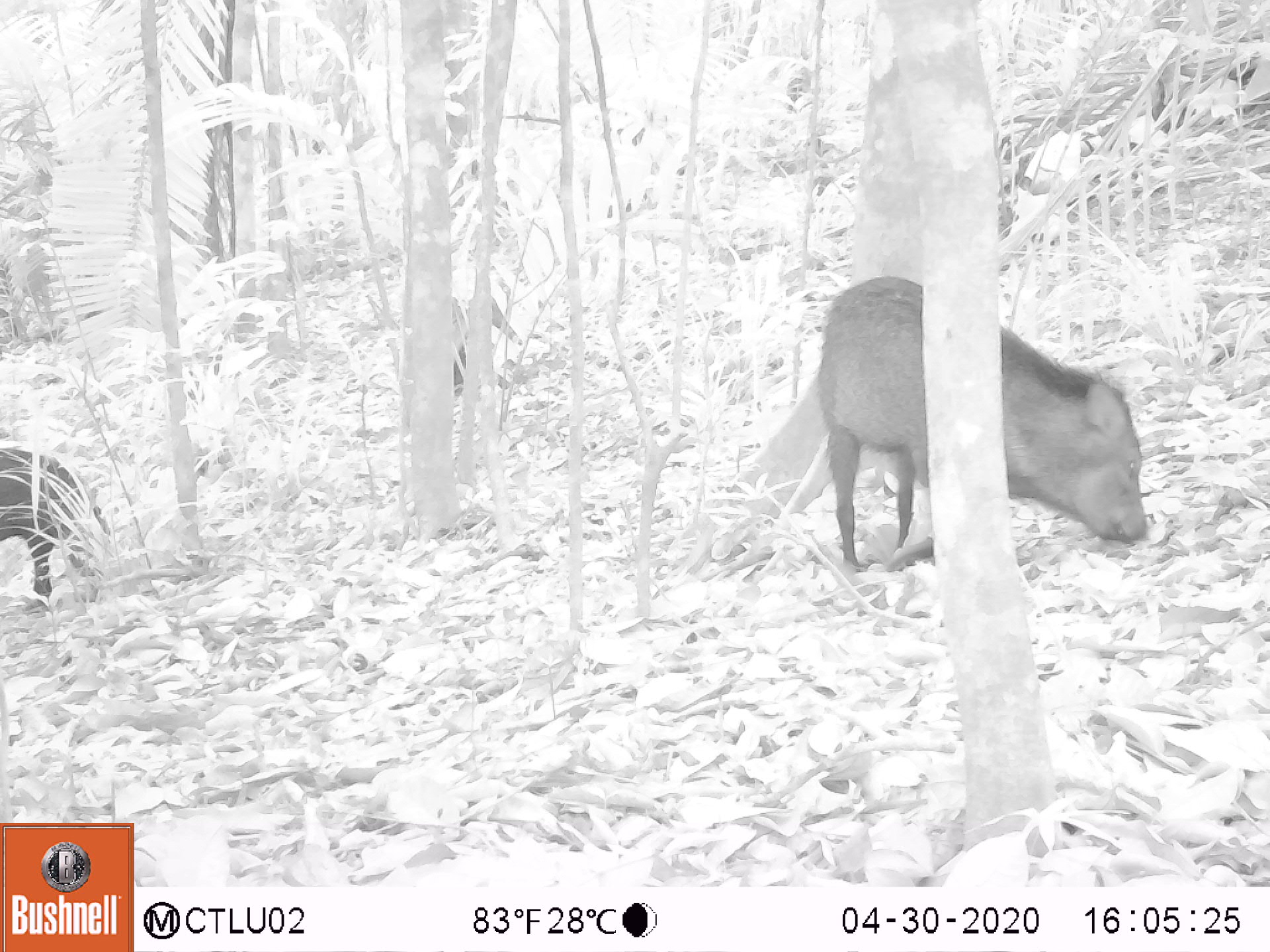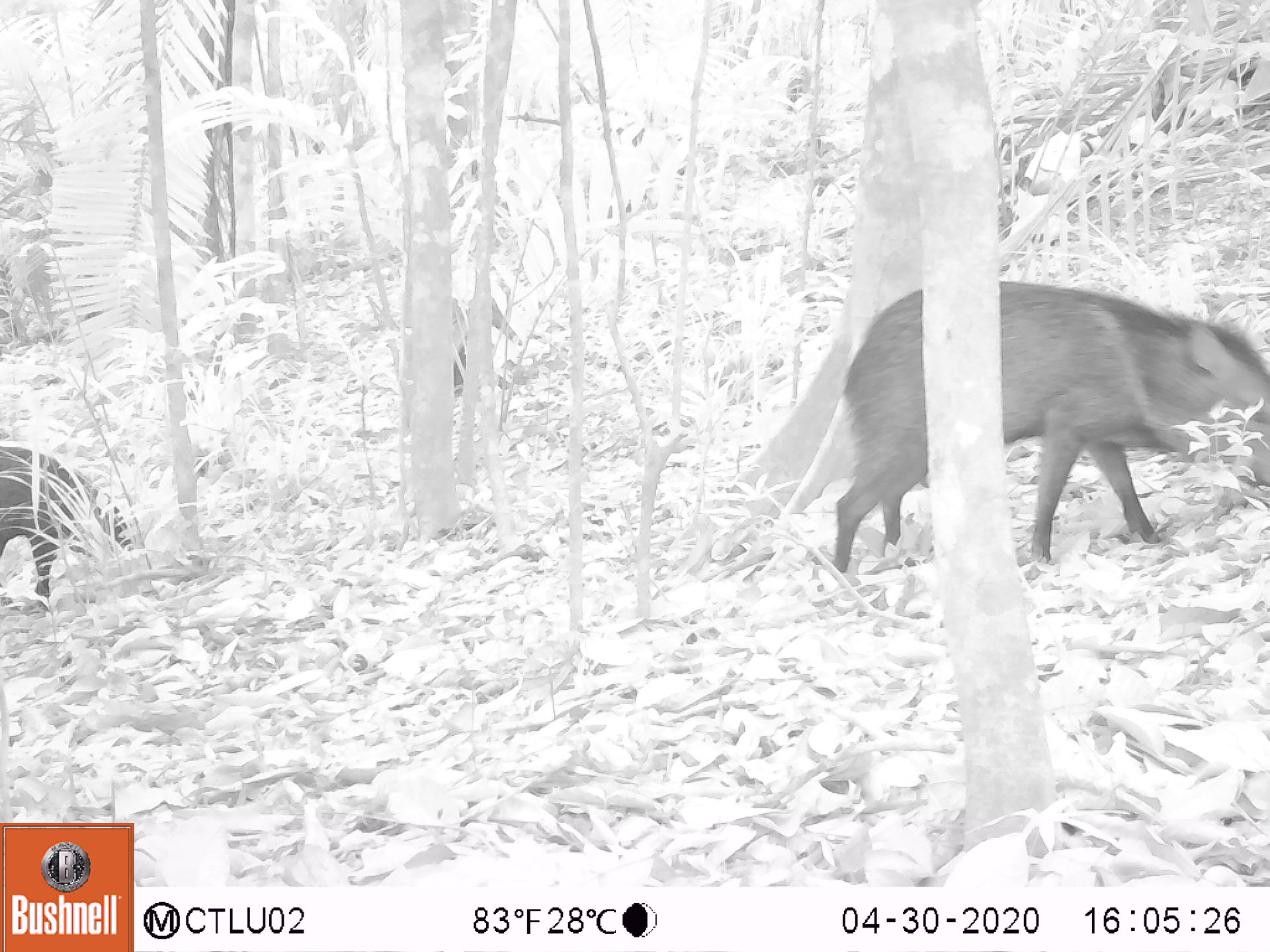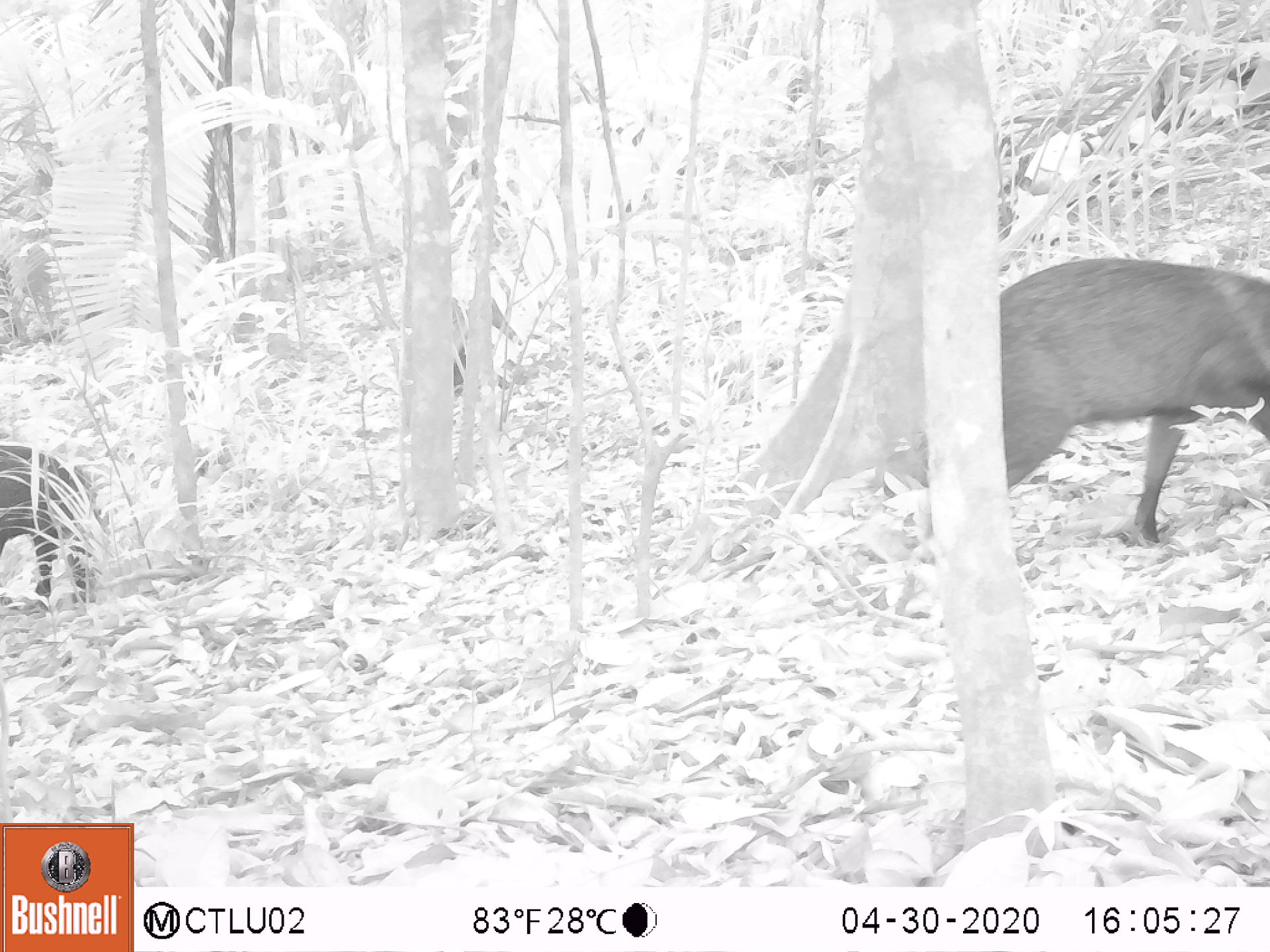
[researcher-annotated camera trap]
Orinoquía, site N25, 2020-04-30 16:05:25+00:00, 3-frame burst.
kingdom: Animalia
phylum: Chordata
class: Mammalia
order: Artiodactyla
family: Tayassuidae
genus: Pecari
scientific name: Pecari tajacu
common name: collared peccary